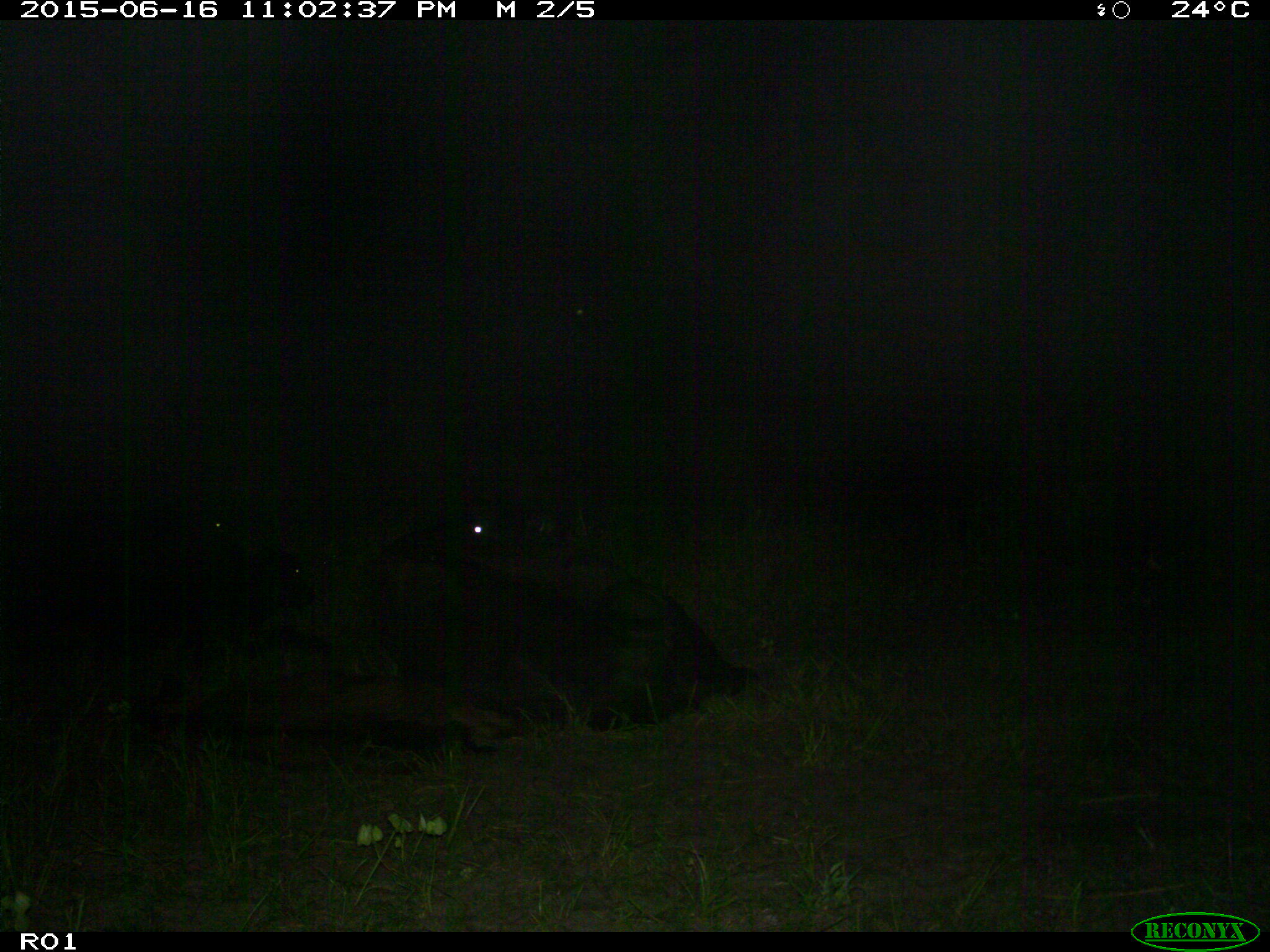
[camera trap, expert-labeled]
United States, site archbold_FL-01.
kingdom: Animalia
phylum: Chordata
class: Mammalia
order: Artiodactyla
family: Bovidae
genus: Bos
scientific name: Bos taurus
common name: domestic cow